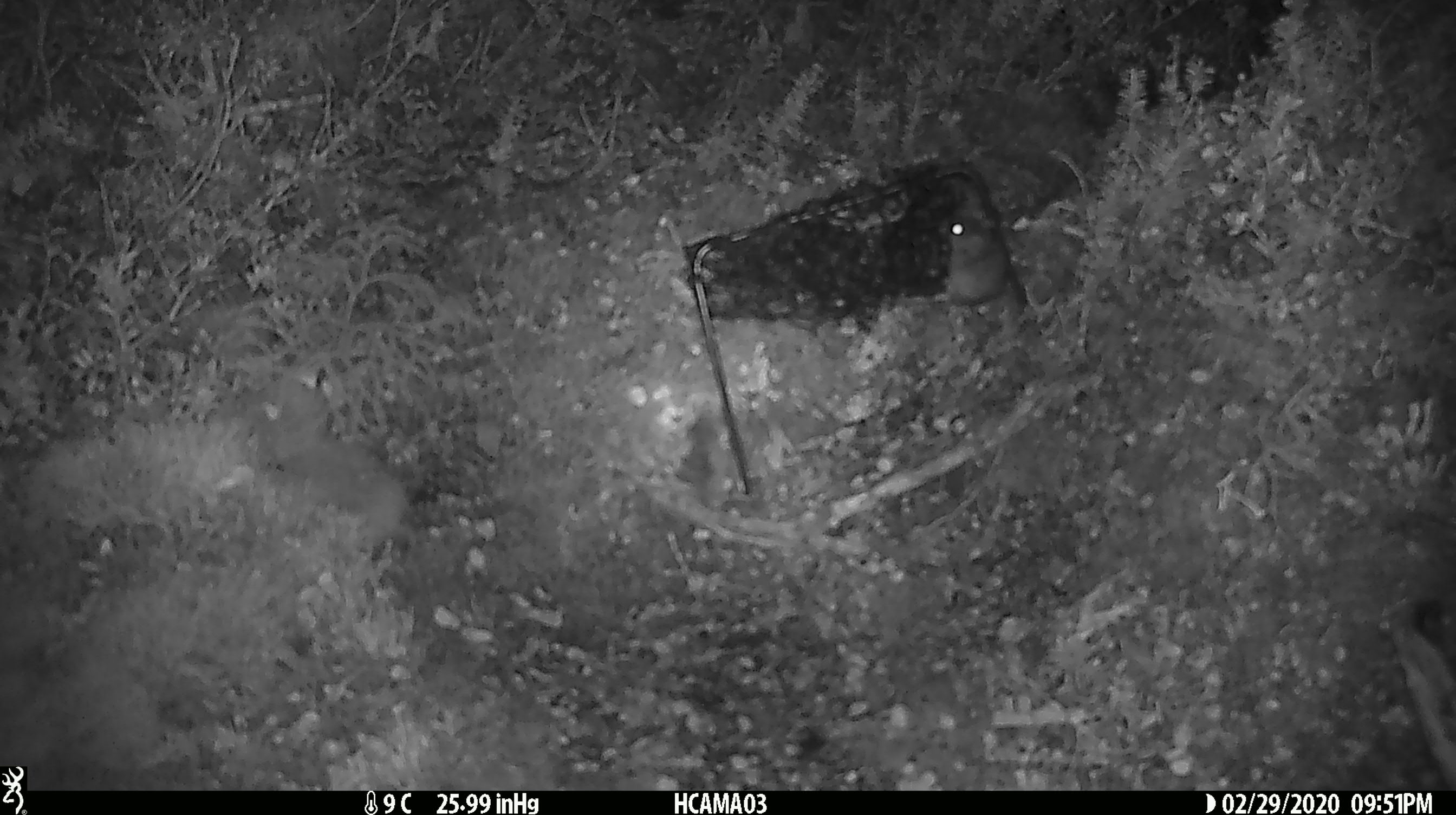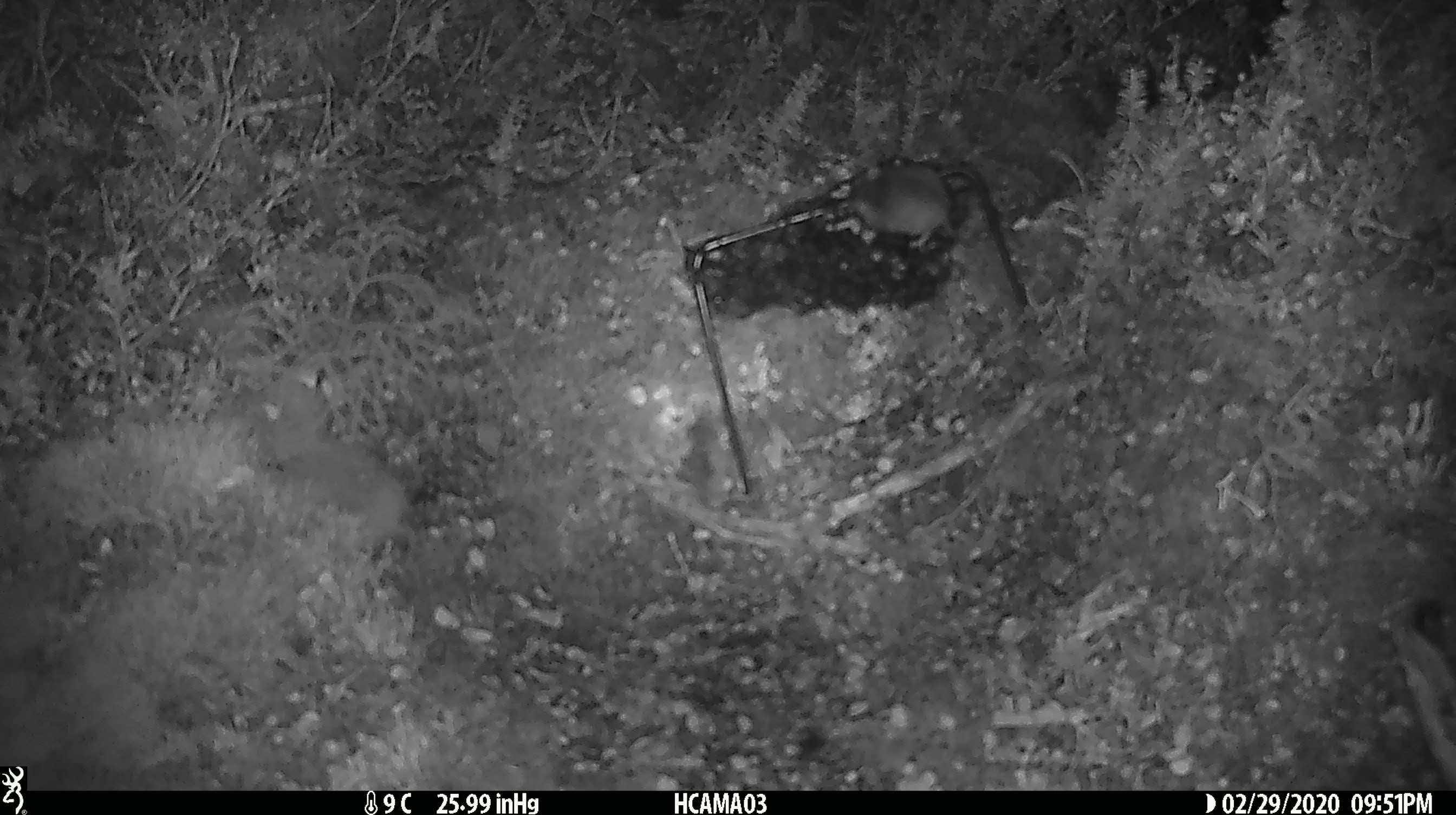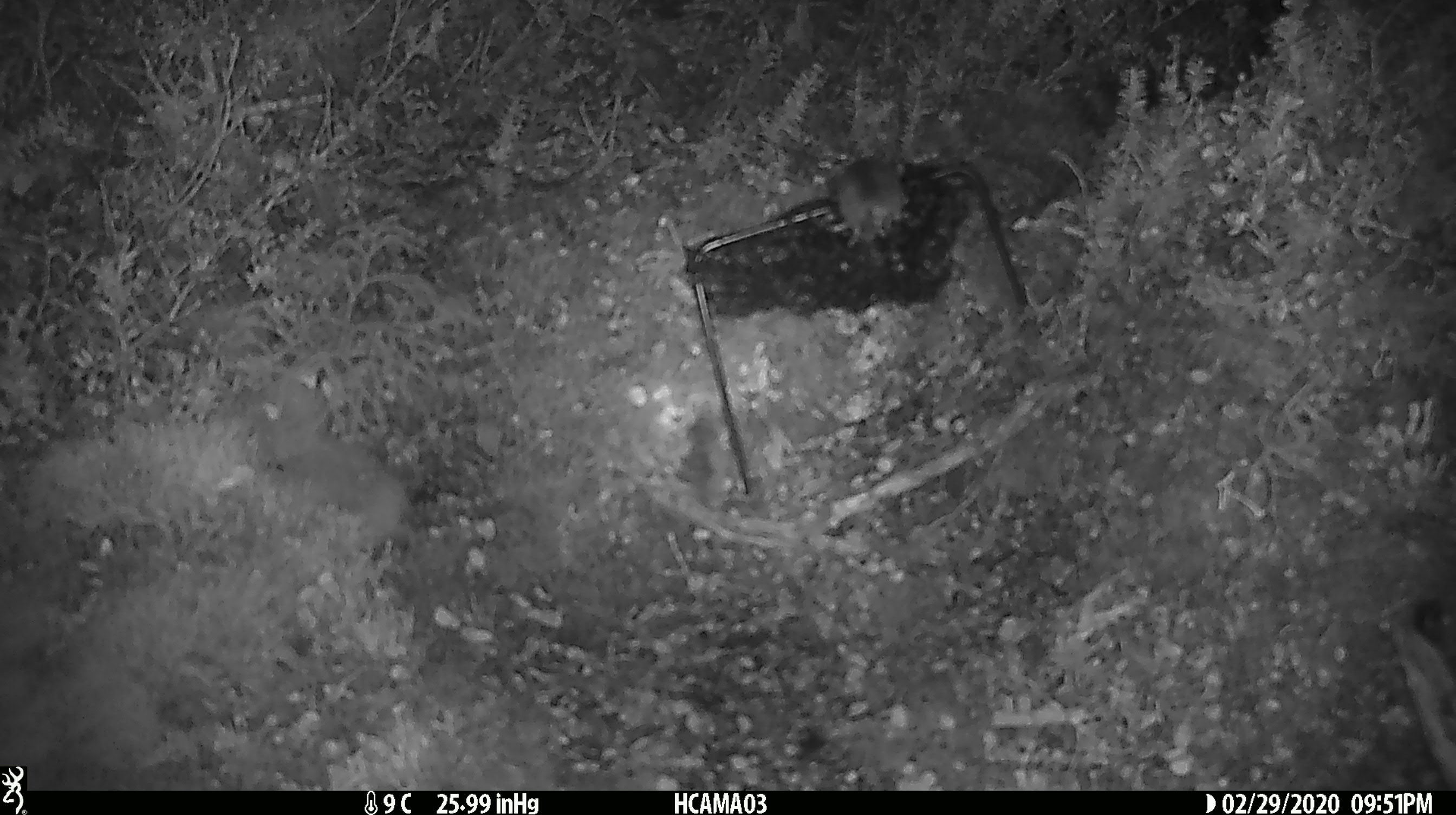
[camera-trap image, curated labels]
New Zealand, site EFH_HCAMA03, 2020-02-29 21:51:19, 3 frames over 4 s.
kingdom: Animalia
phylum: Chordata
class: Mammalia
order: Rodentia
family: Muridae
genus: Mus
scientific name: Mus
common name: mouse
Mouse (Mus).